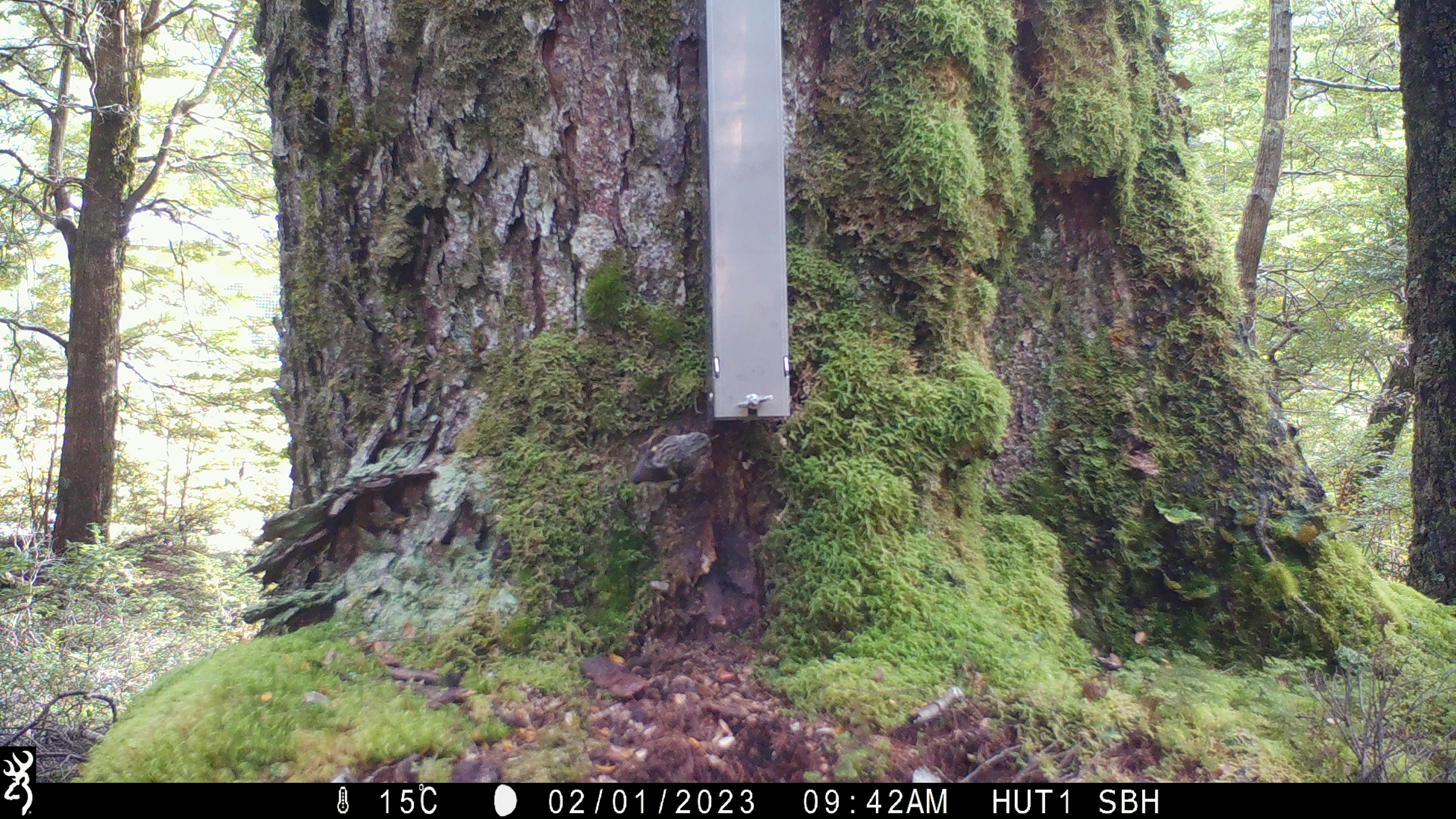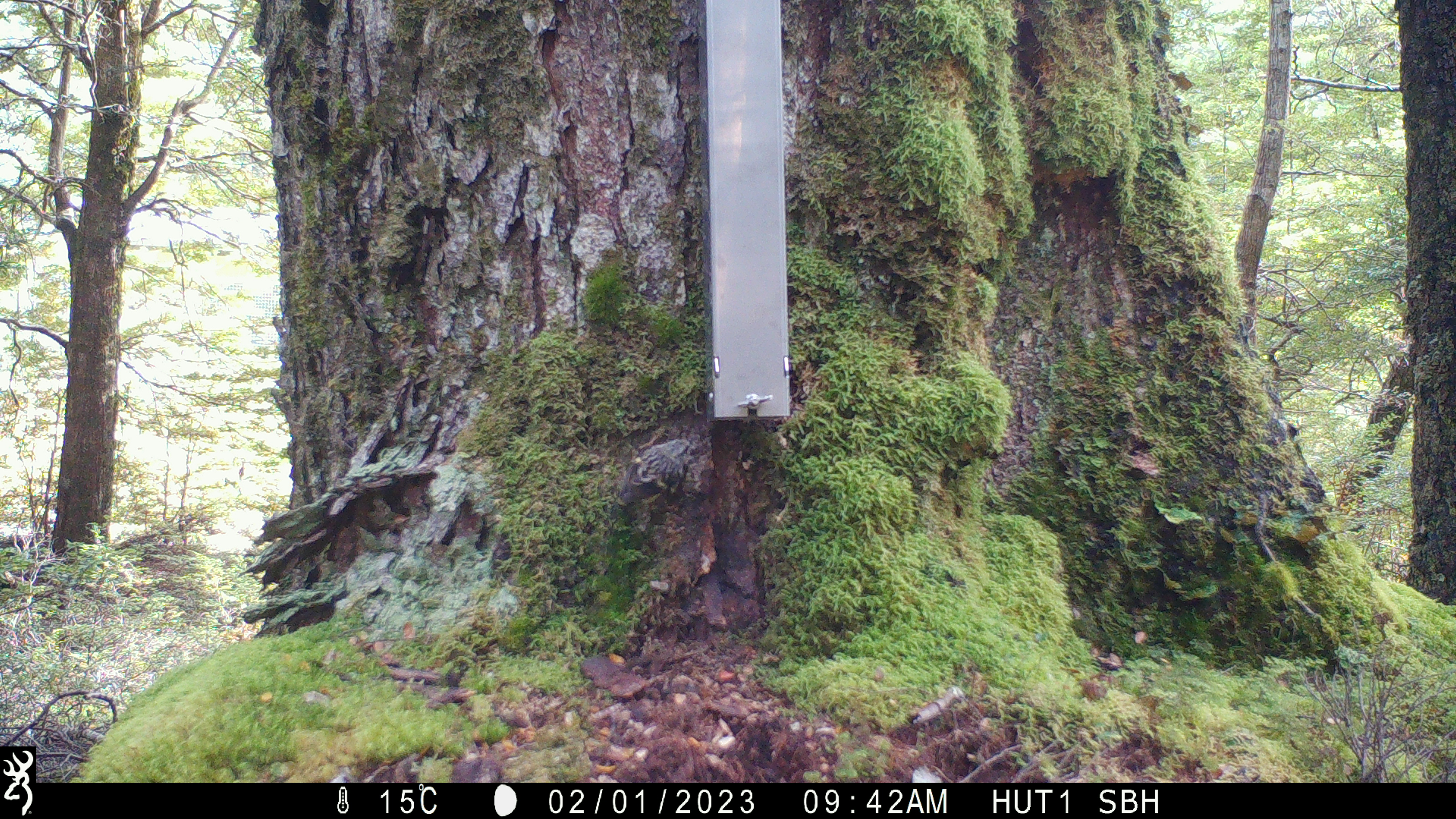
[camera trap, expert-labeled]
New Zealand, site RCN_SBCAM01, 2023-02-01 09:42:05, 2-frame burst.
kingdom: Animalia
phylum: Chordata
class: Aves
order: Passeriformes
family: Acanthisittidae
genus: Acanthisitta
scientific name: Acanthisitta chloris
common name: rifleman